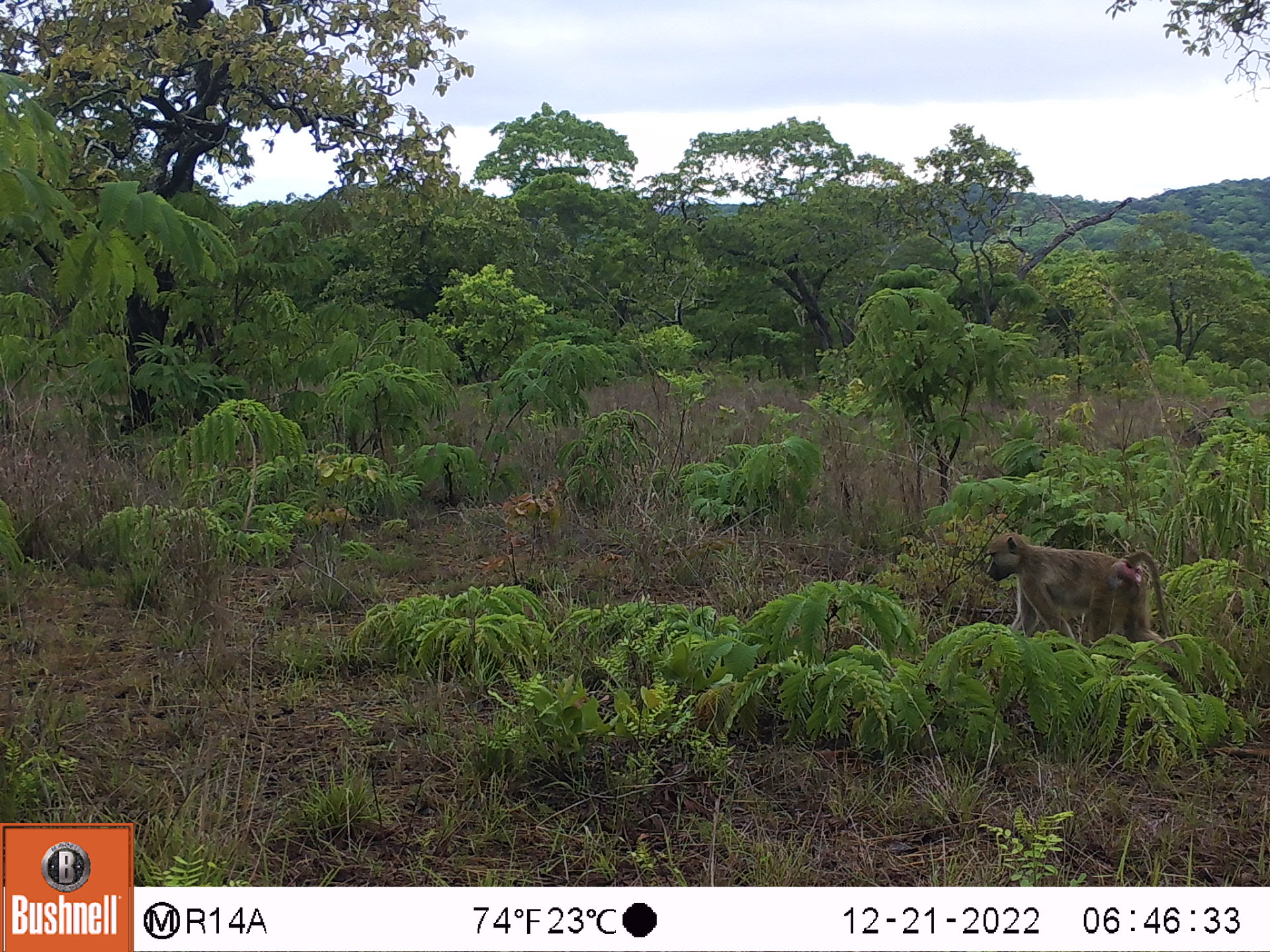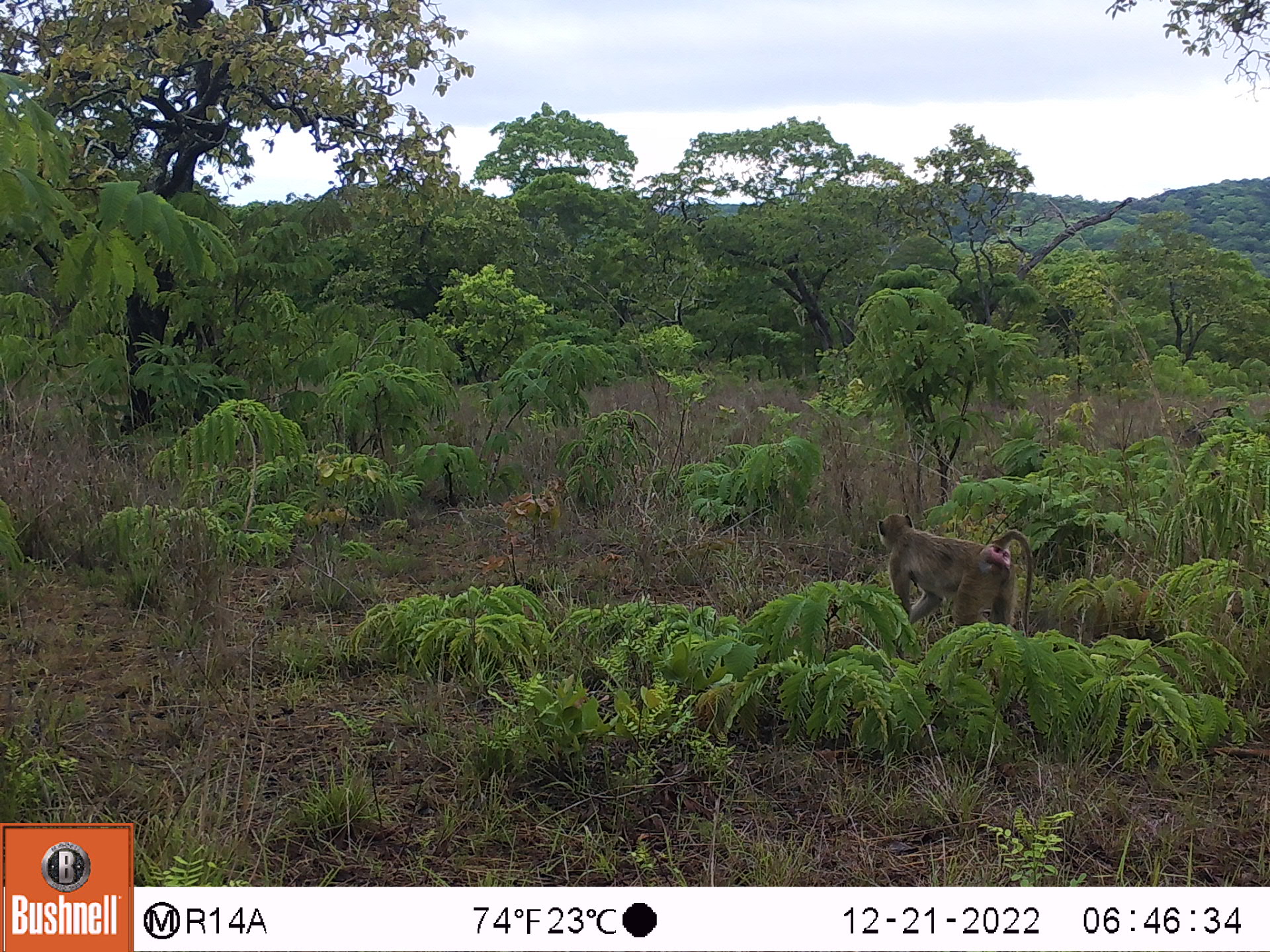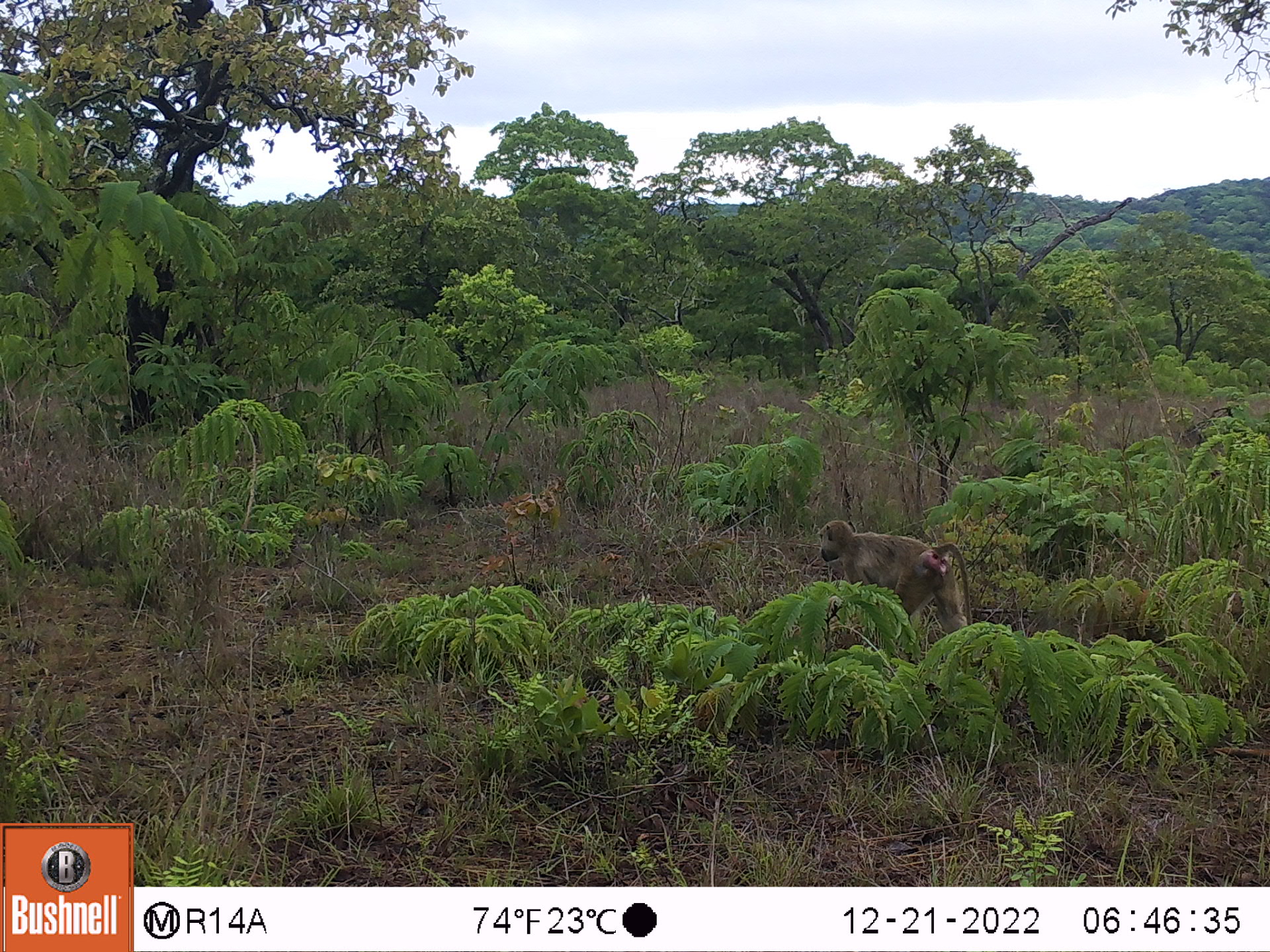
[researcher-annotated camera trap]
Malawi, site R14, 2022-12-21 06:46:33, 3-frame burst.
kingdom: Animalia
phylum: Chordata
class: Mammalia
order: Primates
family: Cercopithecidae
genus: Papio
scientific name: Papio cynocephalus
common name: yellow baboon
Yellow baboon (Papio cynocephalus), count 1.